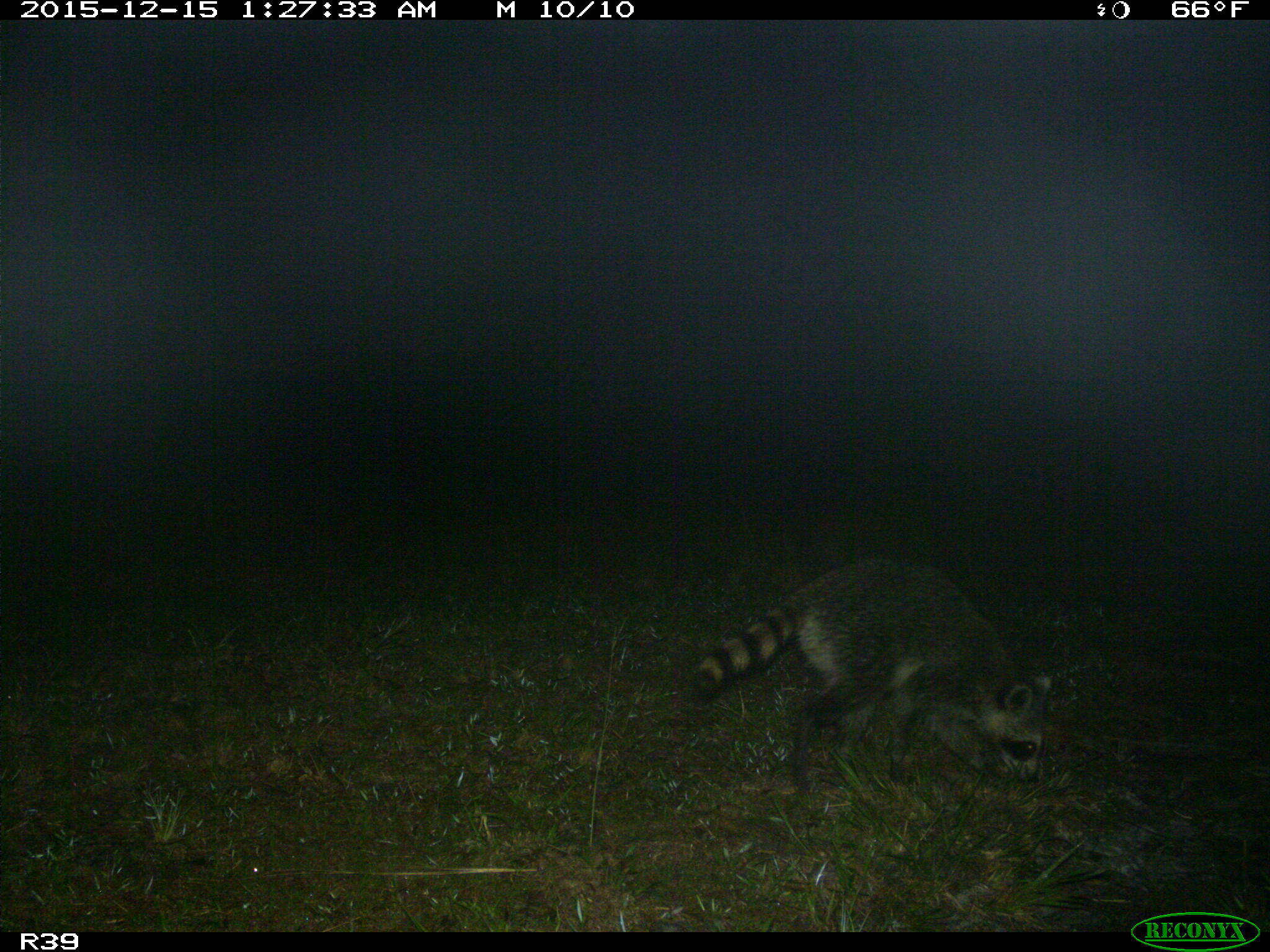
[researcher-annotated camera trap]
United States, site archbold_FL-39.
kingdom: Animalia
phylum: Chordata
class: Mammalia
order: Carnivora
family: Procyonidae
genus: Procyon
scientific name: Procyon lotor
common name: common raccoon